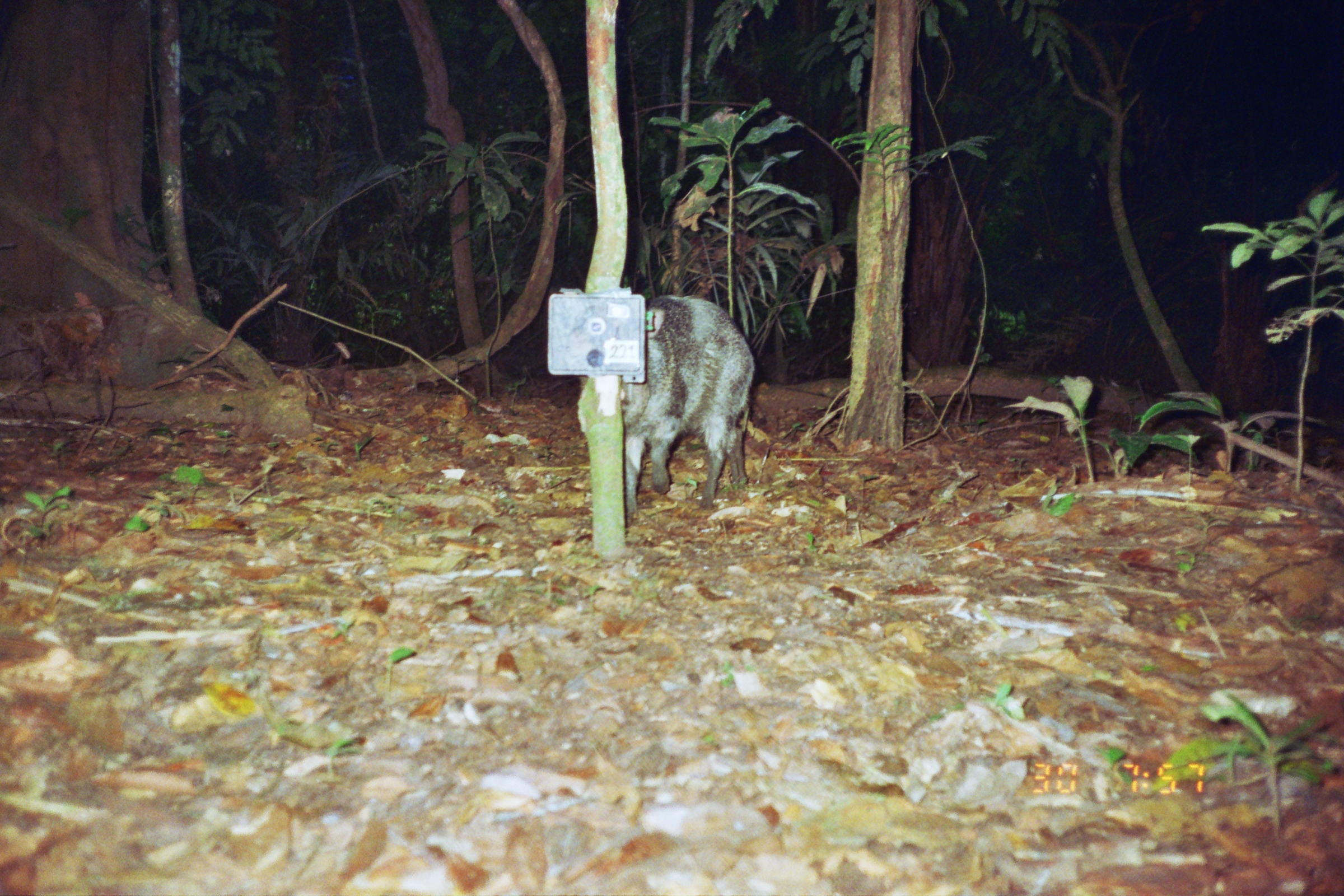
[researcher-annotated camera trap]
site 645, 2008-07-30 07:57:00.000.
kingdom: Animalia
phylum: Chordata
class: Mammalia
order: Artiodactyla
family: Tayassuidae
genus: Pecari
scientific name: Pecari tajacu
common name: collared peccary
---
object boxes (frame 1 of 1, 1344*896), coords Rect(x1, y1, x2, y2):
pecari tajacu: Rect(573, 288, 757, 527)